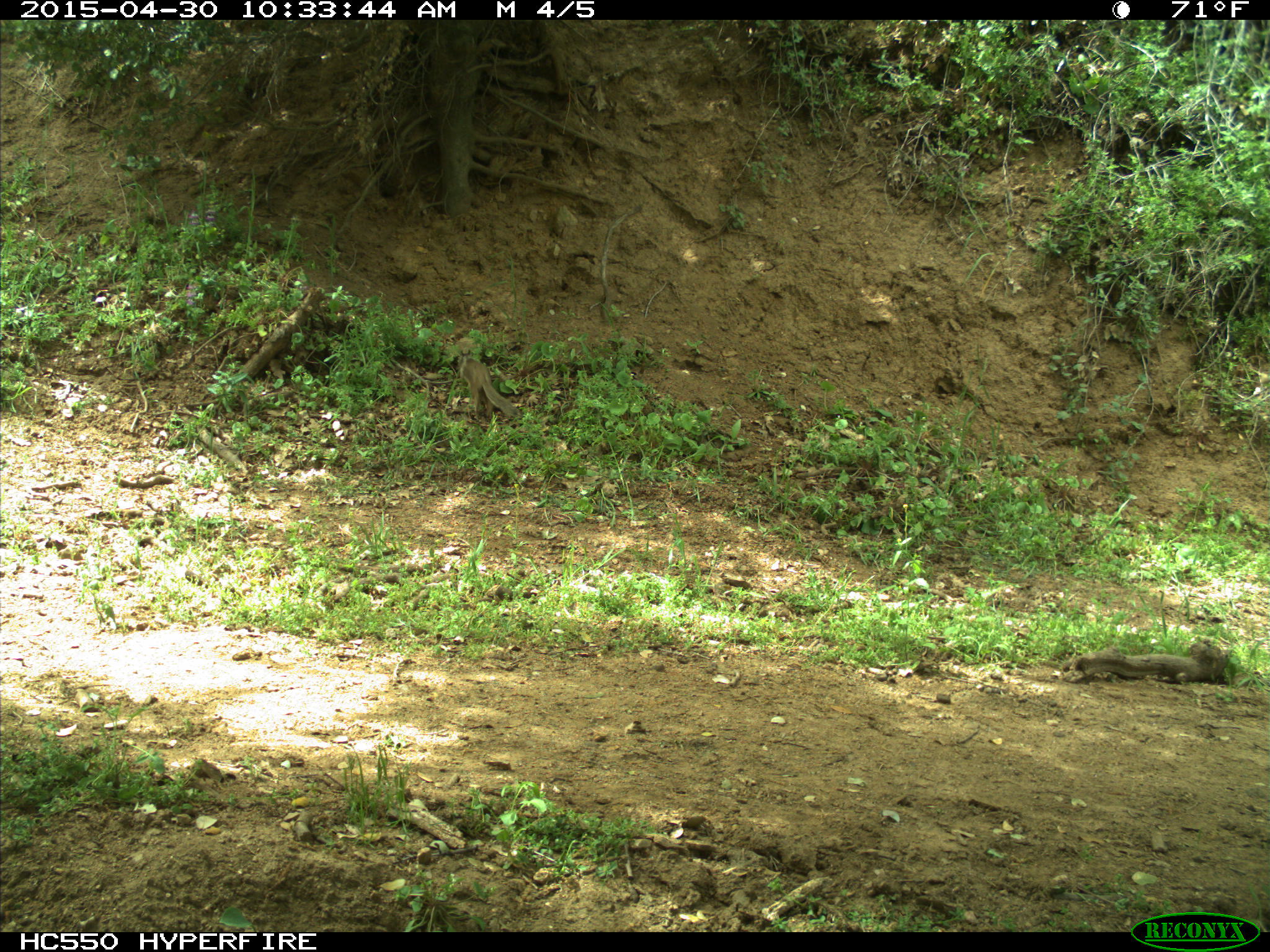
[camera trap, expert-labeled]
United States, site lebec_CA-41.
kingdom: Animalia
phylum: Chordata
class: Mammalia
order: Rodentia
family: Sciuridae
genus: Otospermophilus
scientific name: Otospermophilus beecheyi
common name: california ground squirrel